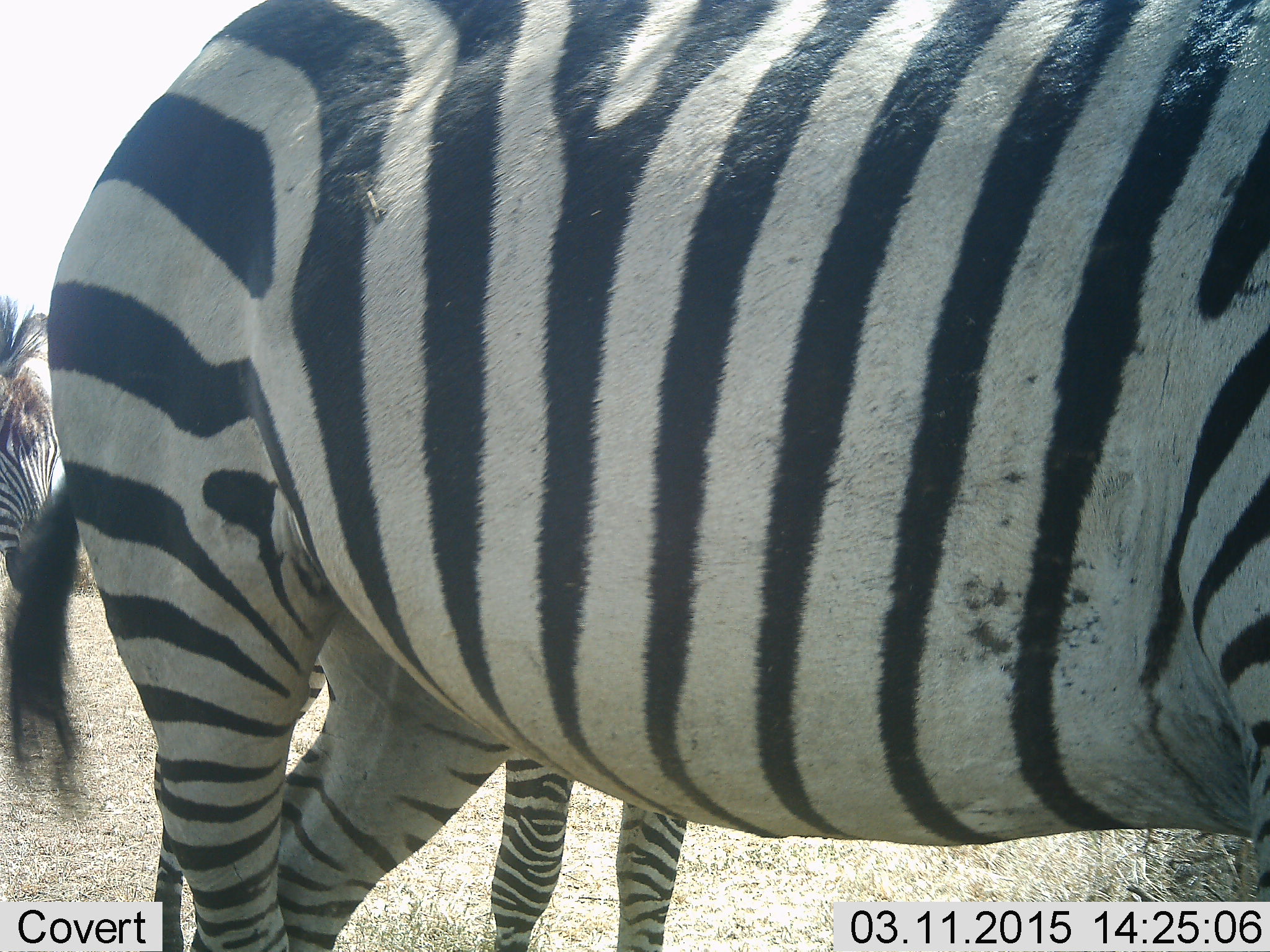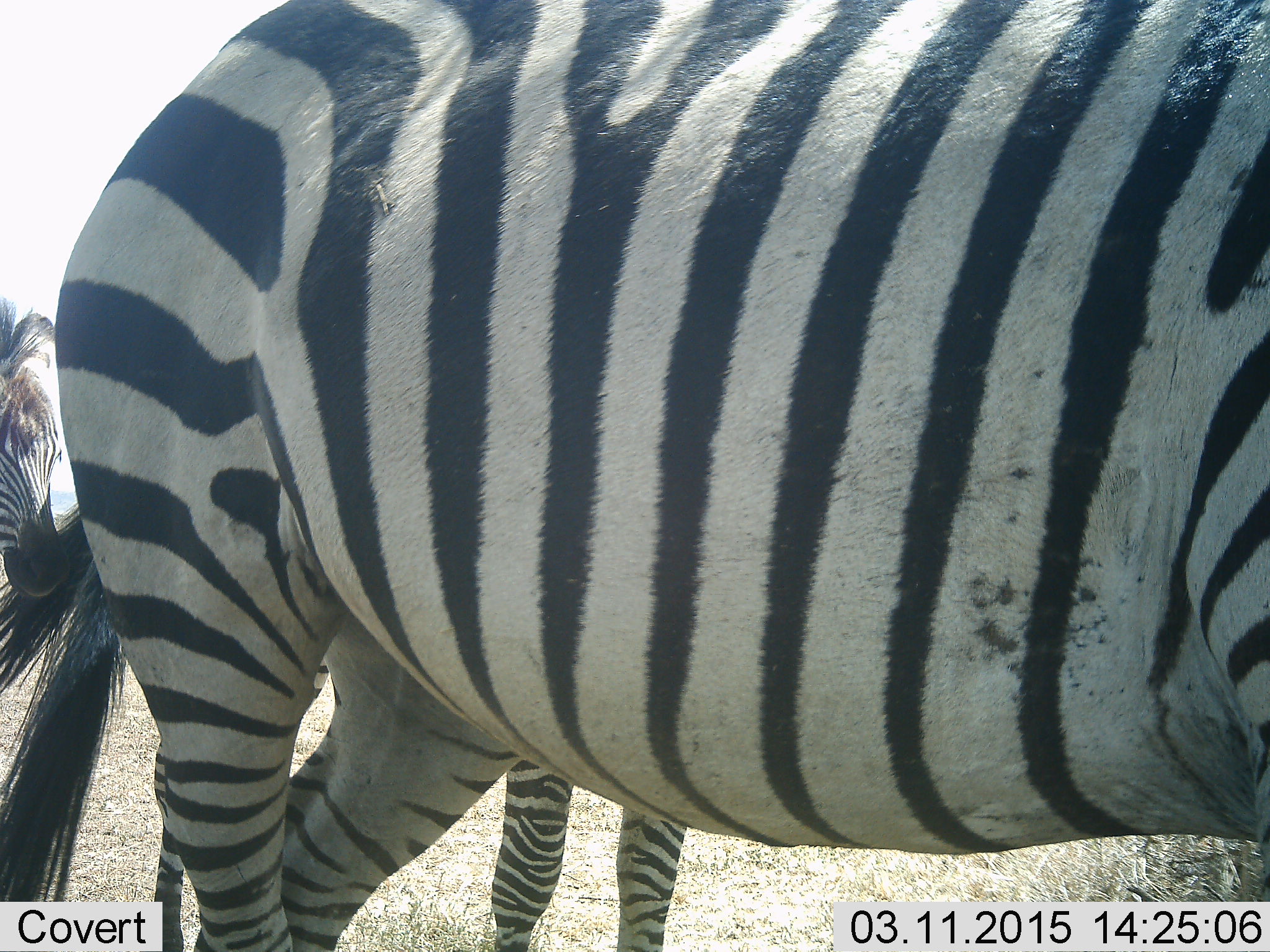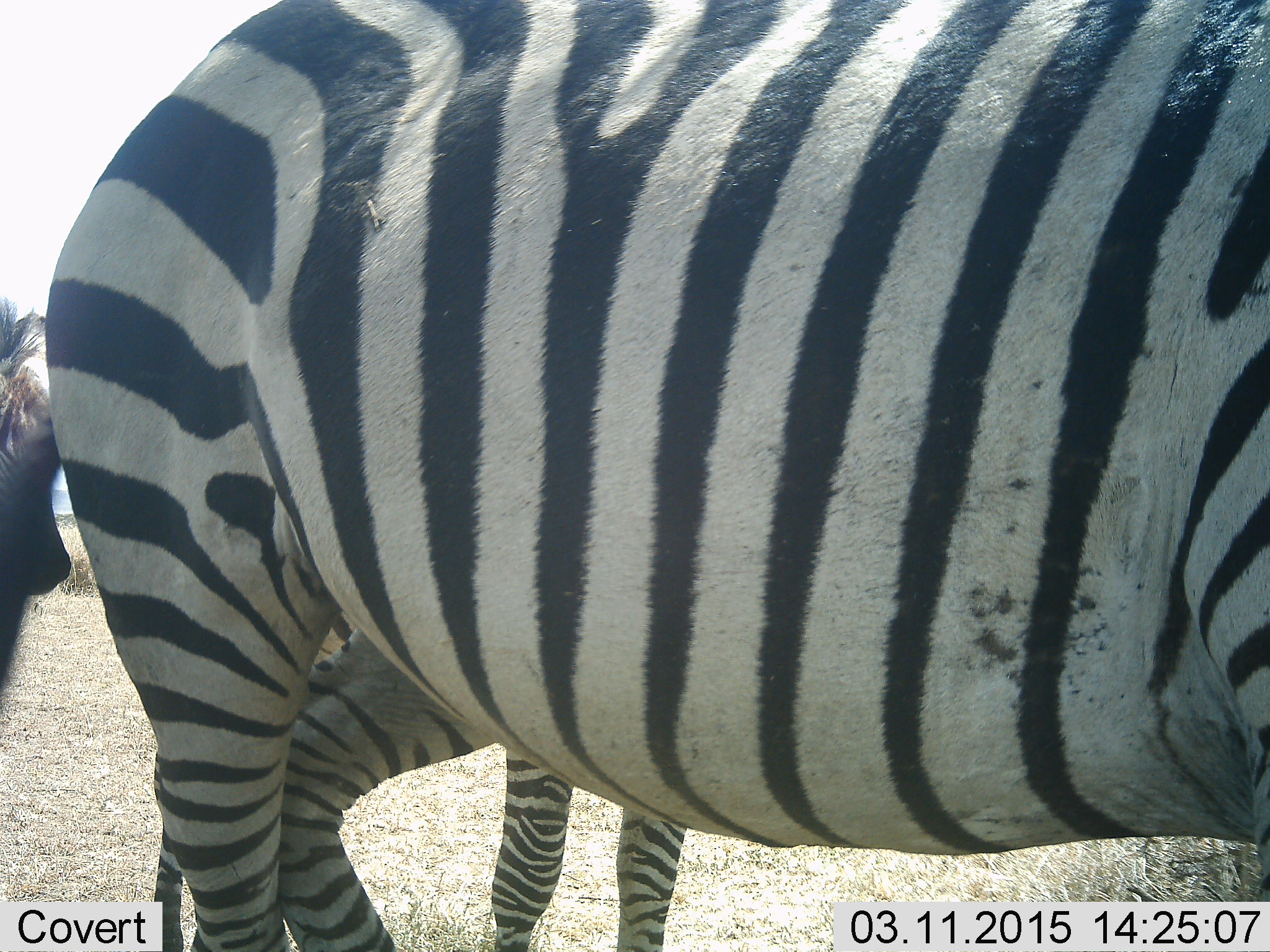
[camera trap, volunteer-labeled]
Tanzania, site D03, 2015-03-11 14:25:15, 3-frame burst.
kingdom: Animalia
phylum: Chordata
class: Mammalia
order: Perissodactyla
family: Equidae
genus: Equus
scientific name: Equus quagga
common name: plains zebra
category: zebra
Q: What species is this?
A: Zebra (plains zebra) (Equus quagga).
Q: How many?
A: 3.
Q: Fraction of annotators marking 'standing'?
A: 80%.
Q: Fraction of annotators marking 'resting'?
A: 0%.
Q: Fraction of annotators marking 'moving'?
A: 30%.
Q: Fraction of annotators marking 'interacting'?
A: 0%.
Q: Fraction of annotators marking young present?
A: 20%.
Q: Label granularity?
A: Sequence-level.